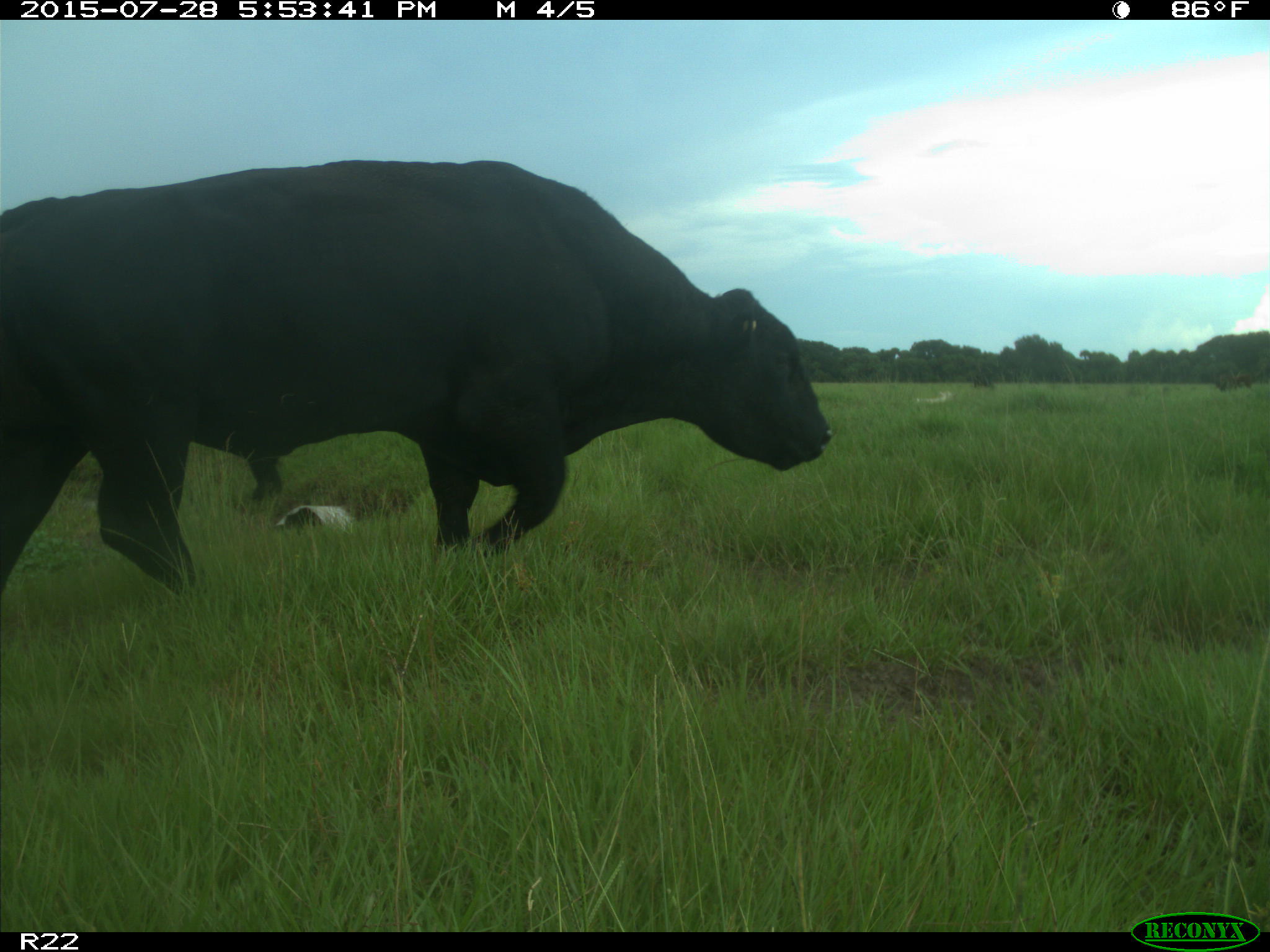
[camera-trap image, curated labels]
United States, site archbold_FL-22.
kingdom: Animalia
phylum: Chordata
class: Mammalia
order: Artiodactyla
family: Bovidae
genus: Bos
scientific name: Bos taurus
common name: domestic cow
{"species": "Bos taurus (domestic cow)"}